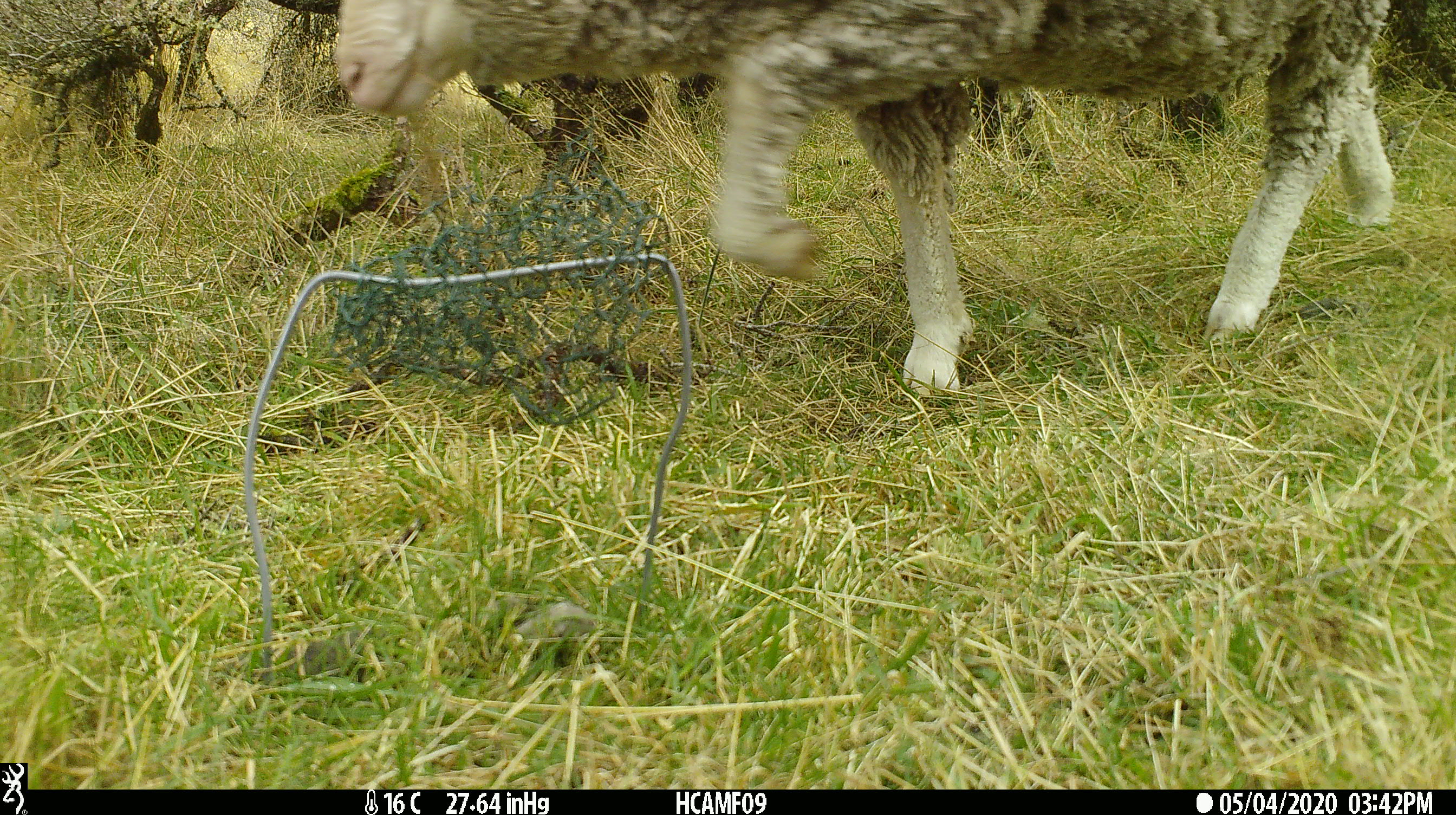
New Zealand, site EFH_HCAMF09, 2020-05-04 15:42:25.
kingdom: Animalia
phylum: Chordata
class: Mammalia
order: Artiodactyla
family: Bovidae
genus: Ovis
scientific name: Ovis aries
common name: domestic sheep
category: sheep